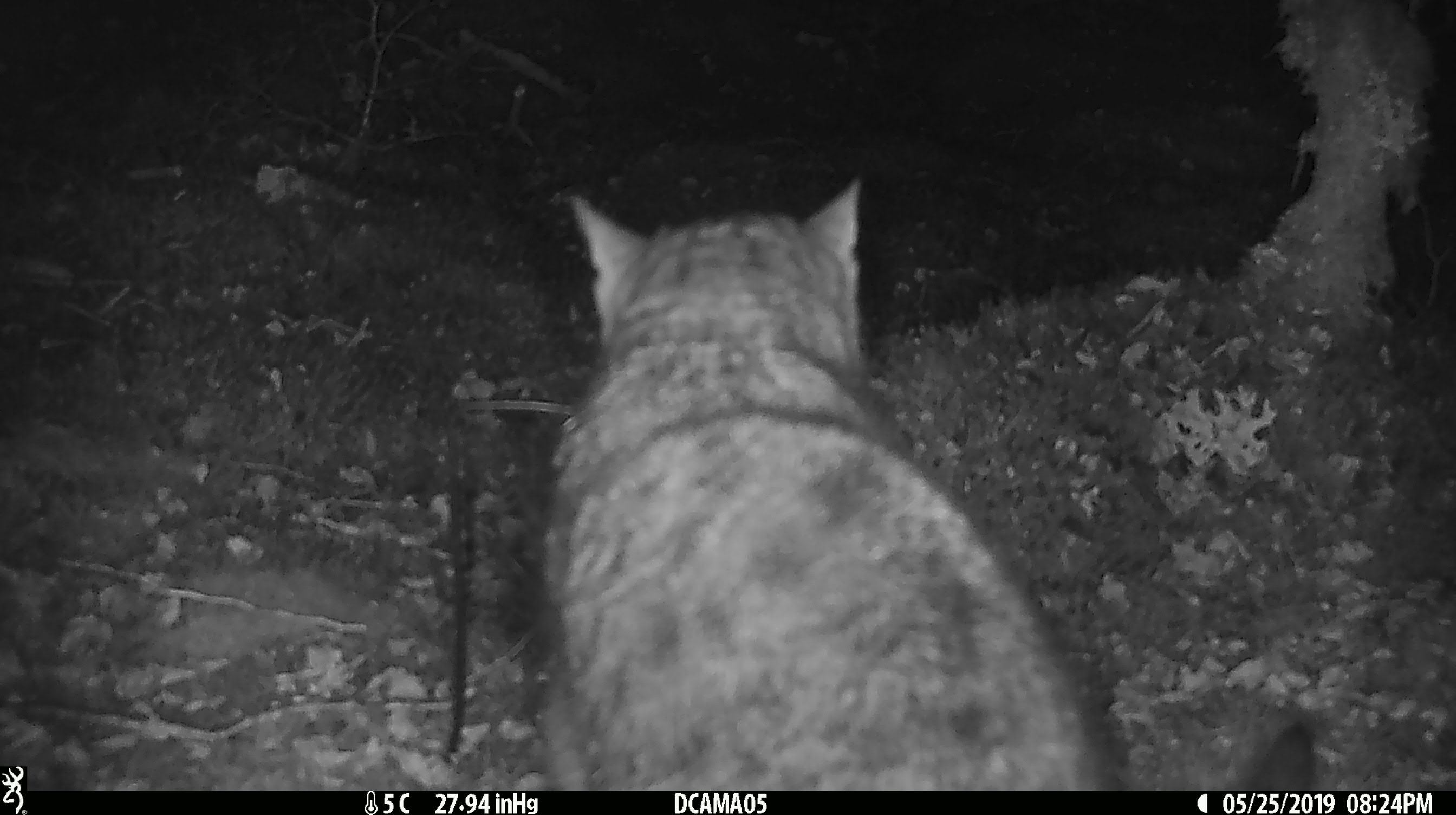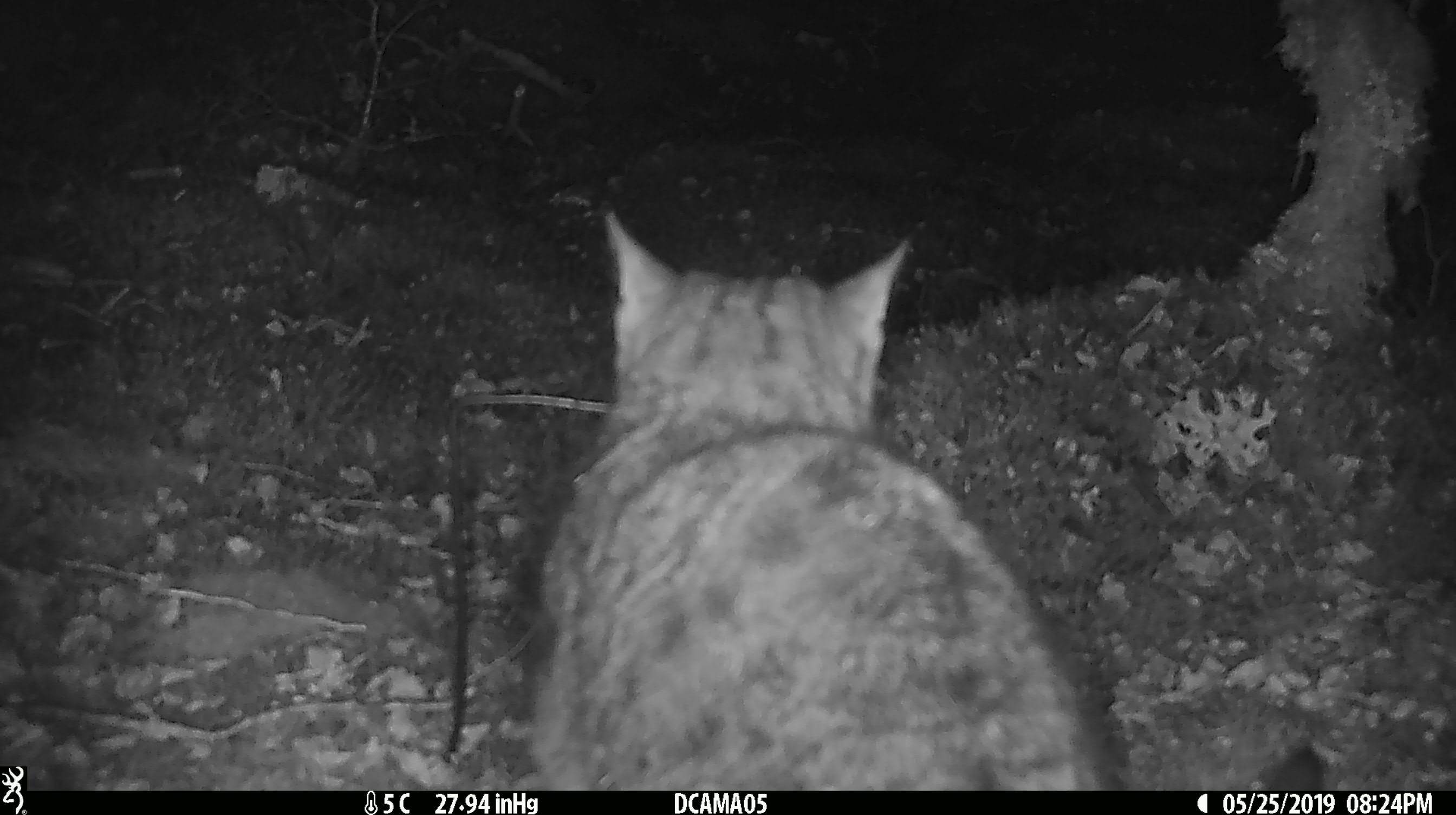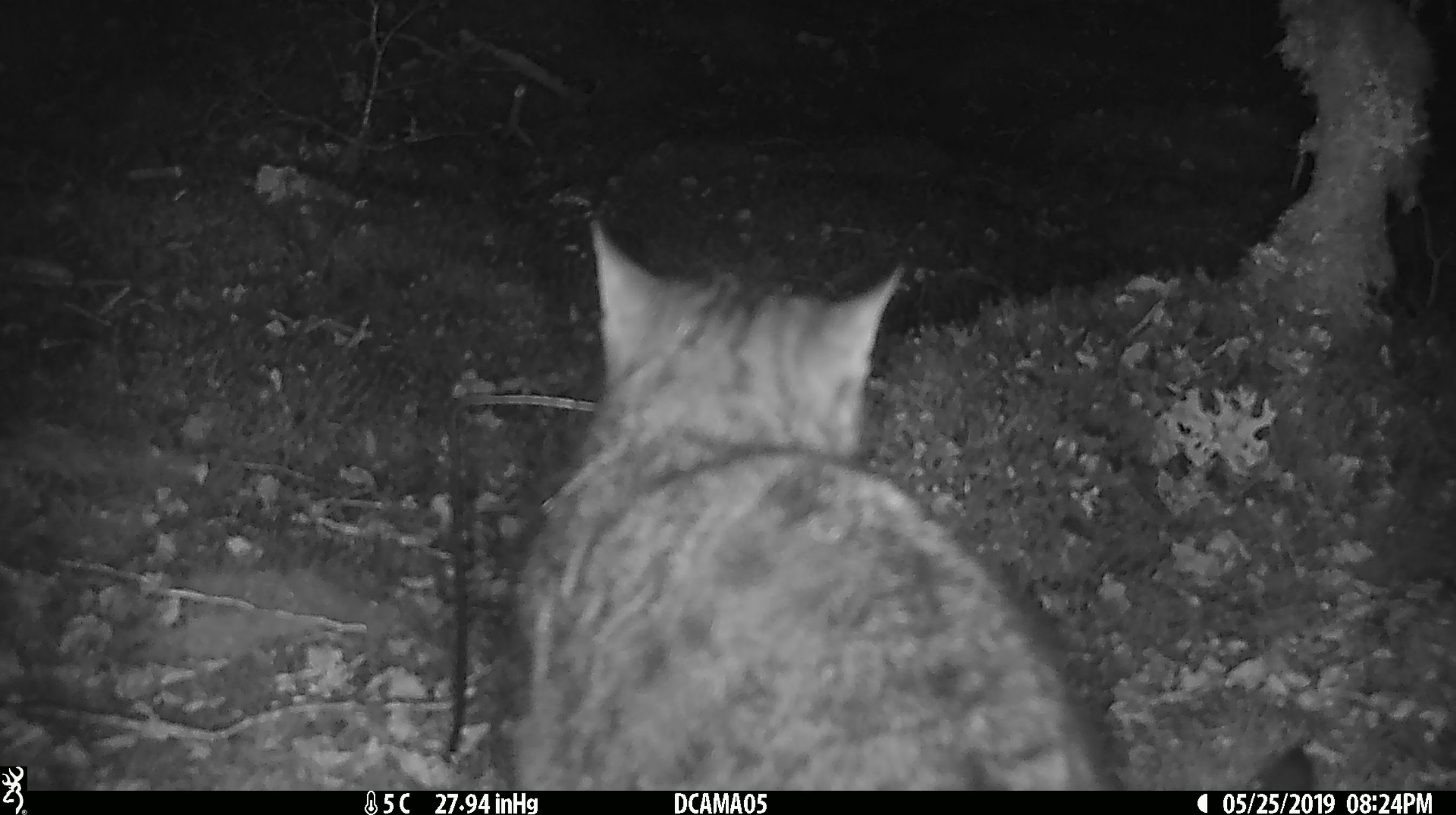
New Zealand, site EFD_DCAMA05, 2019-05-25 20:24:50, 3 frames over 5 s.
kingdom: Animalia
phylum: Chordata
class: Mammalia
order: Carnivora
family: Felidae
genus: Felis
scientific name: Felis catus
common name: domestic cat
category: cat